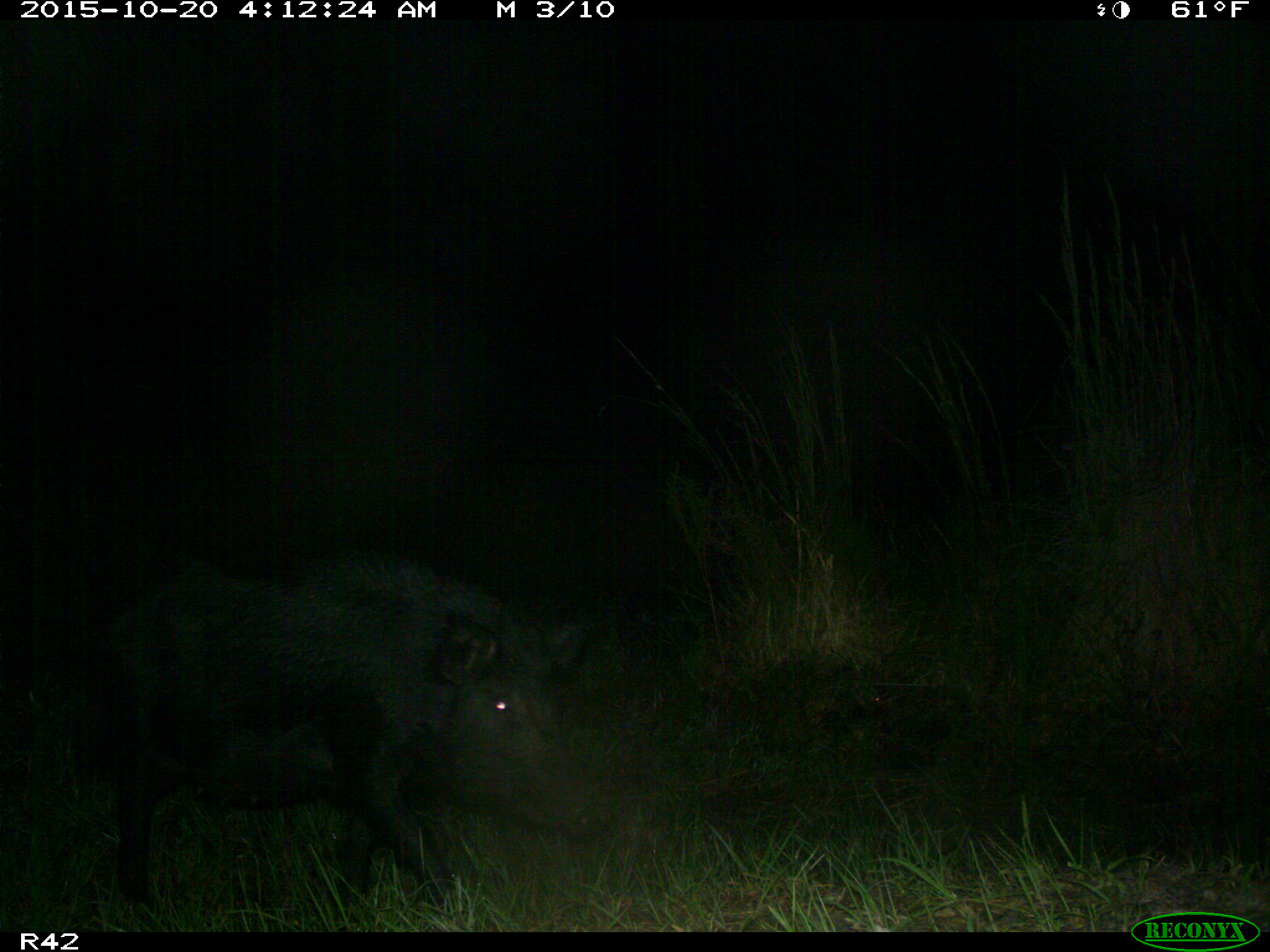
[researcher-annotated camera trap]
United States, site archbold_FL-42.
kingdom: Animalia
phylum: Chordata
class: Mammalia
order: Artiodactyla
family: Suidae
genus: Sus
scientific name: Sus scrofa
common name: wild boar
Sus scrofa (wild boar).